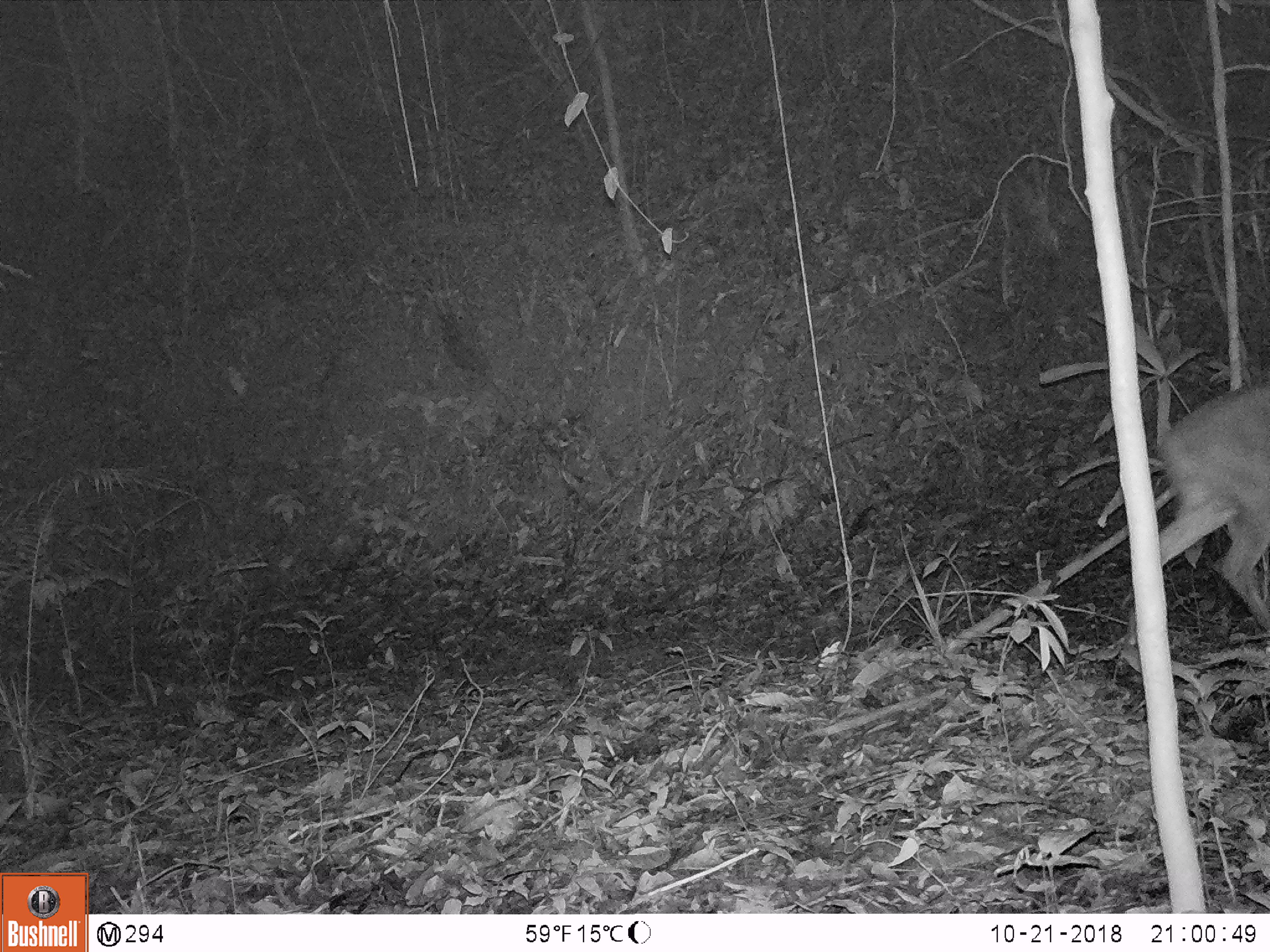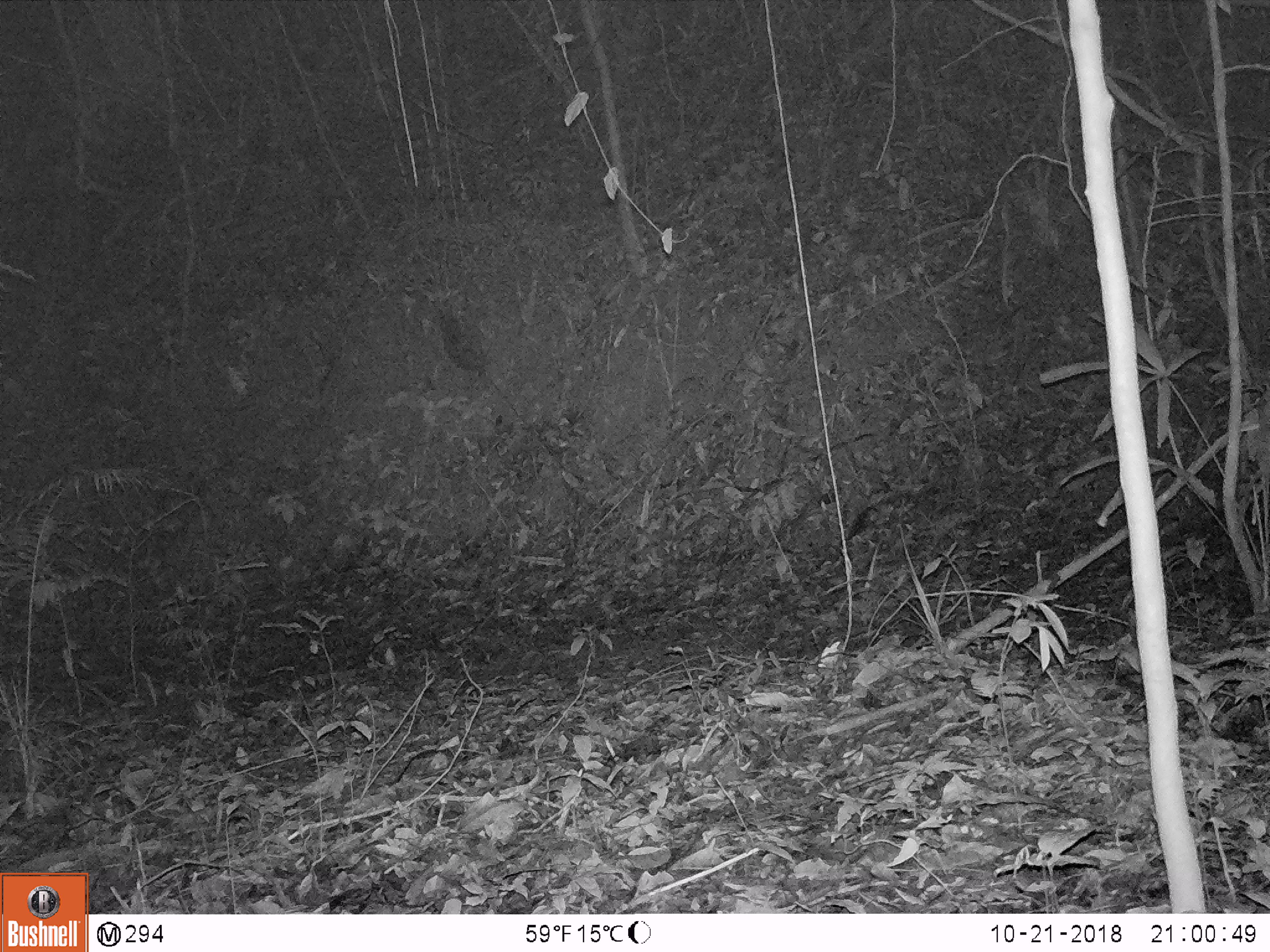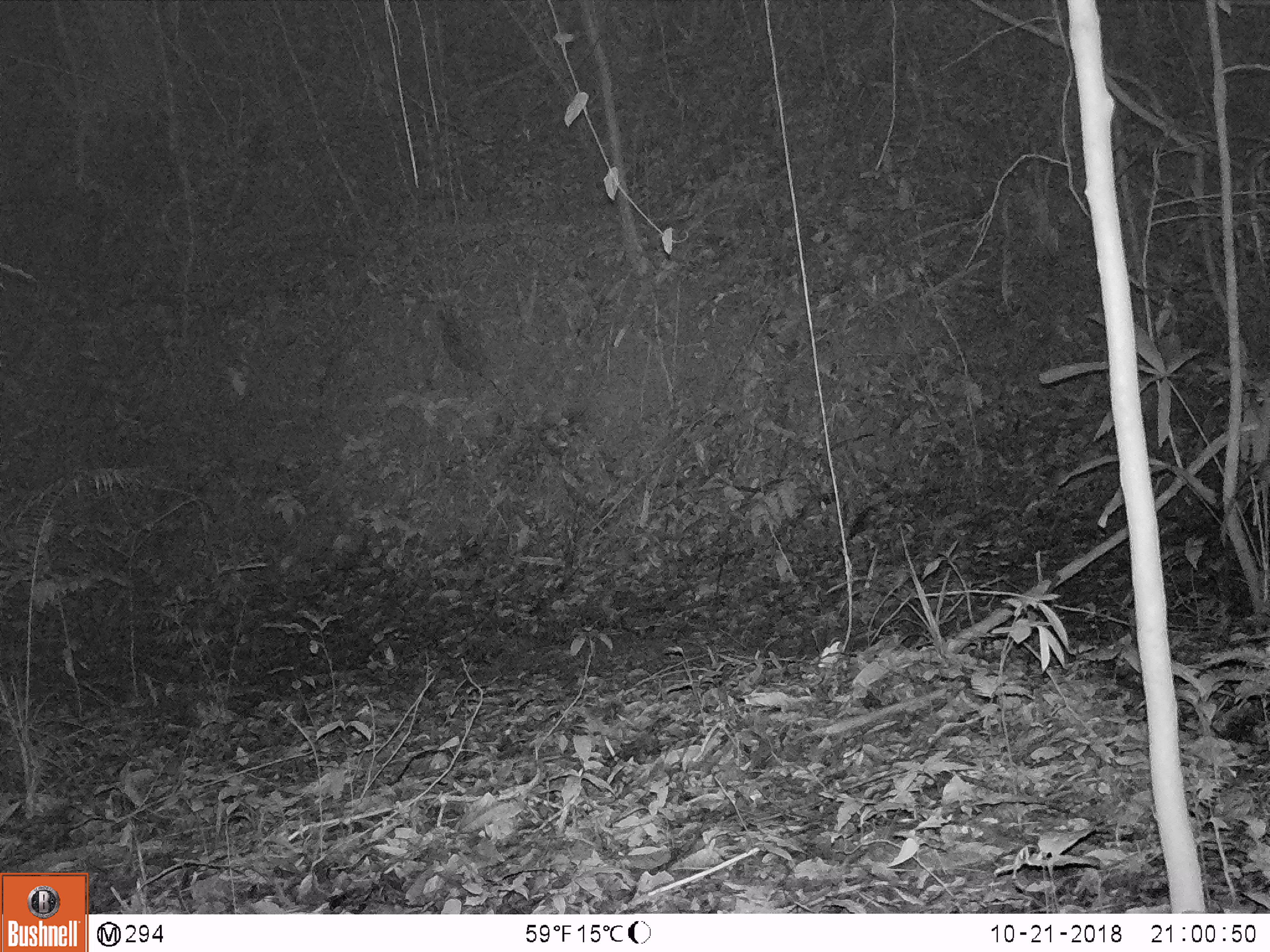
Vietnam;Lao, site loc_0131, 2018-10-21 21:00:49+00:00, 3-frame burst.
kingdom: Animalia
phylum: Chordata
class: Mammalia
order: Artiodactyla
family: Cervidae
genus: Muntiacus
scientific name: Muntiacus vuquangensis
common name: large-antlered muntjac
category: large antlered muntjac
Large antlered muntjac (large-antlered muntjac) (Muntiacus vuquangensis). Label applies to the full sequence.